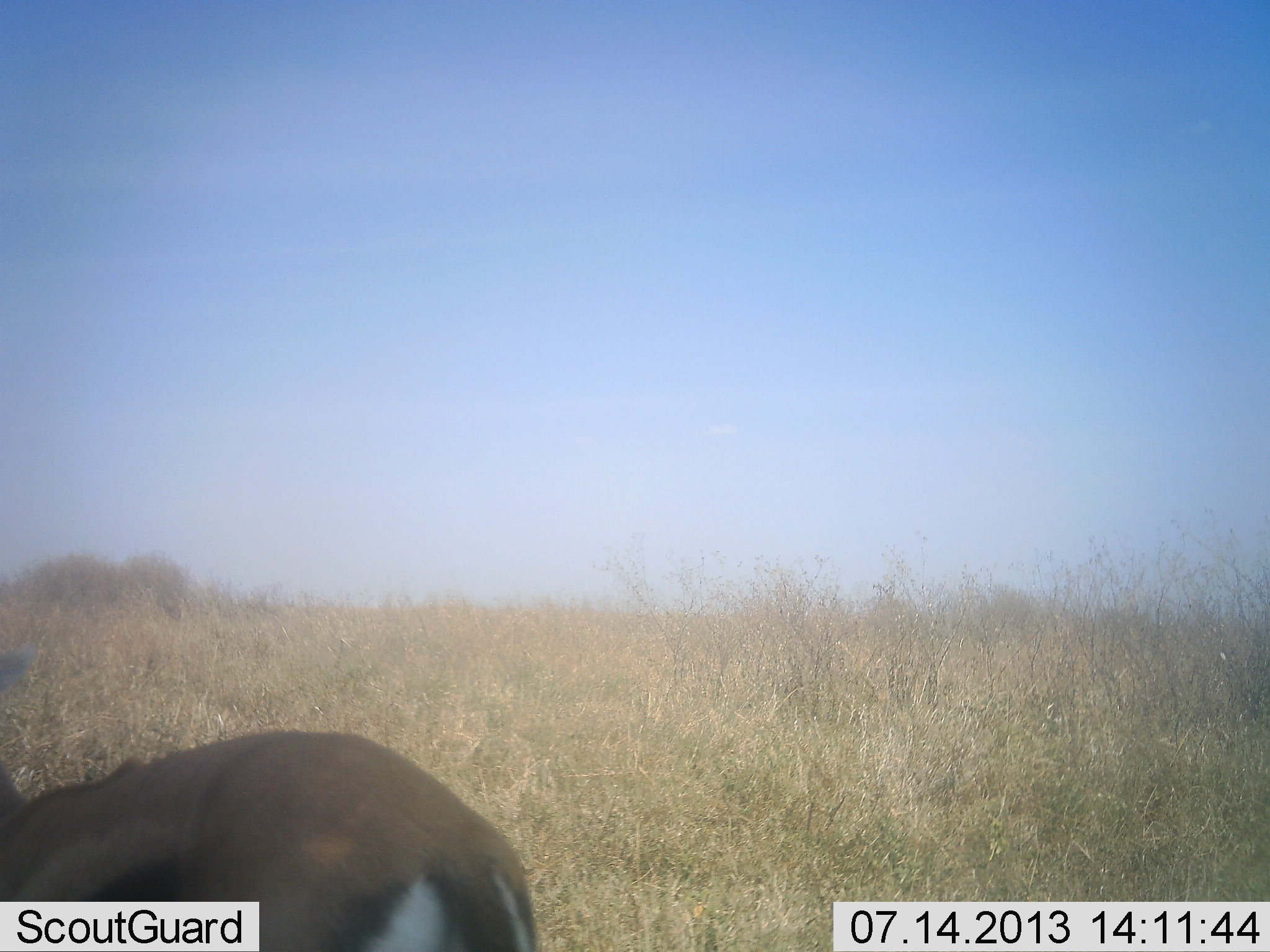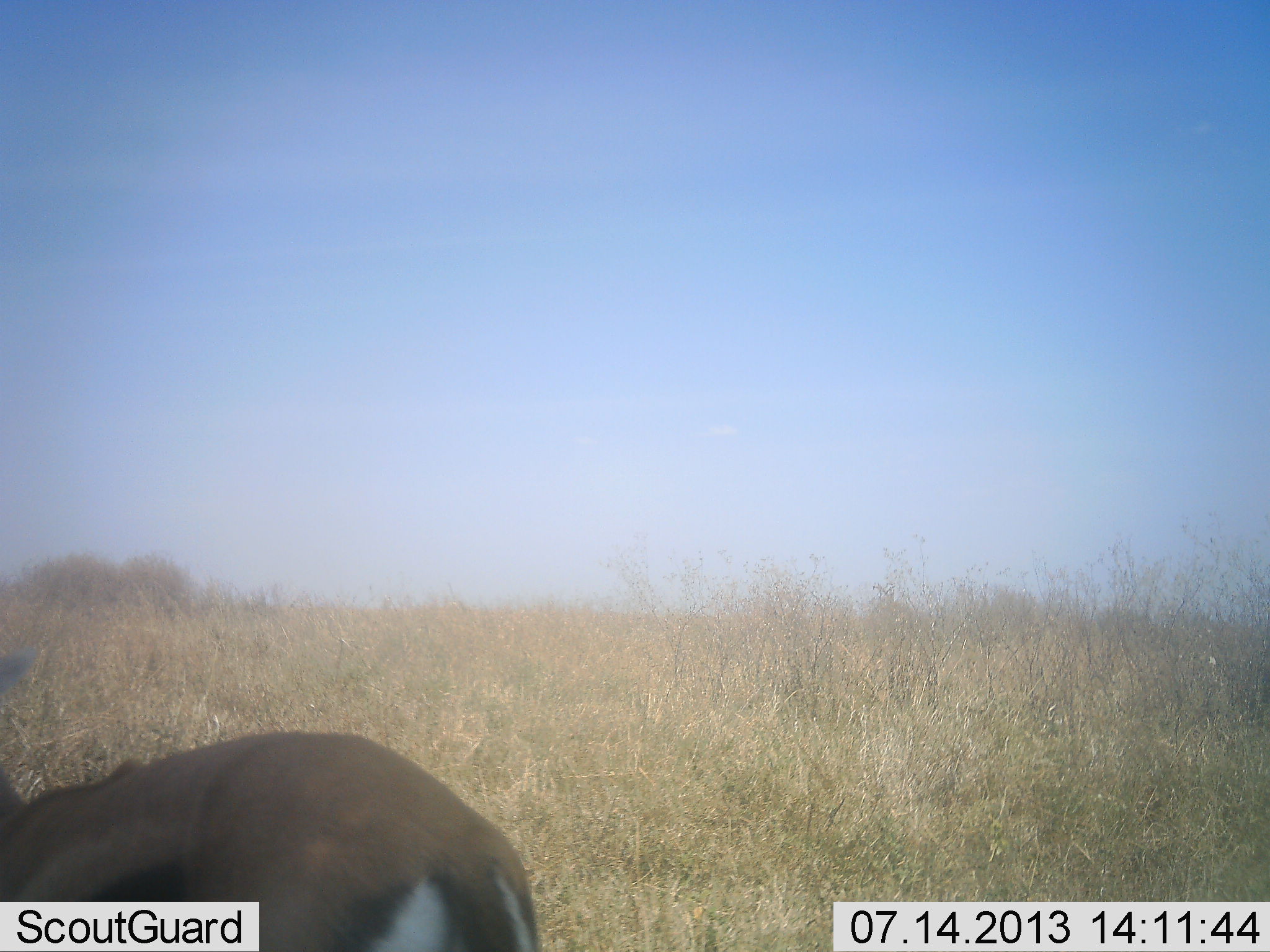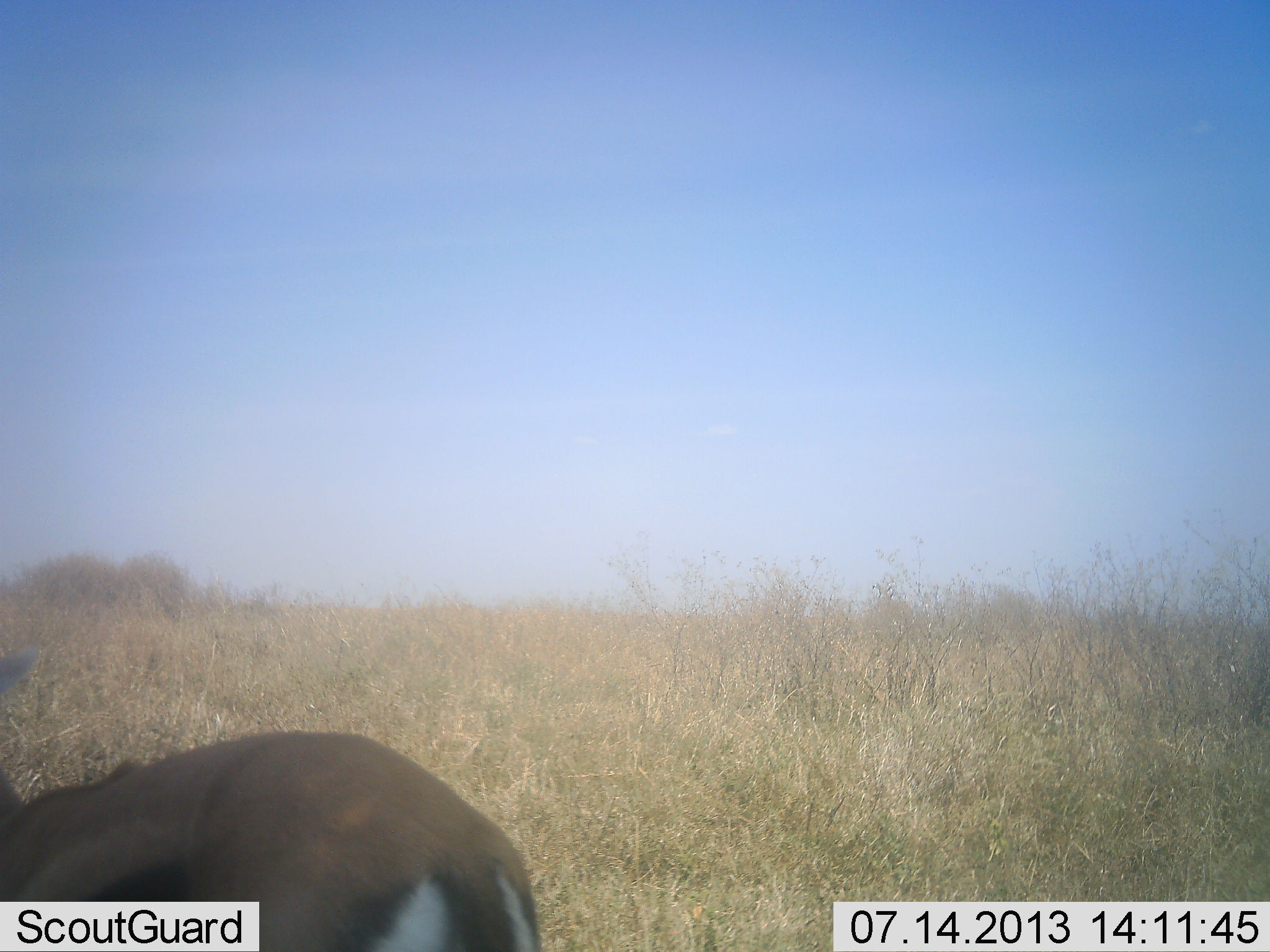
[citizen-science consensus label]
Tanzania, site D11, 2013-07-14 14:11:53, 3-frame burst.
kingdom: Animalia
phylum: Chordata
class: Mammalia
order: Artiodactyla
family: Bovidae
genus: Eudorcas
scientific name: Eudorcas thomsonii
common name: thomson's gazelle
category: gazellethomsons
Gazellethomsons (thomson's gazelle) (Eudorcas thomsonii), count 1. Behavior (volunteer vote fractions): standing 90%, resting 0%, moving 10%, interacting 0%. Young present (vote fraction): 0%. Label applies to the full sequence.